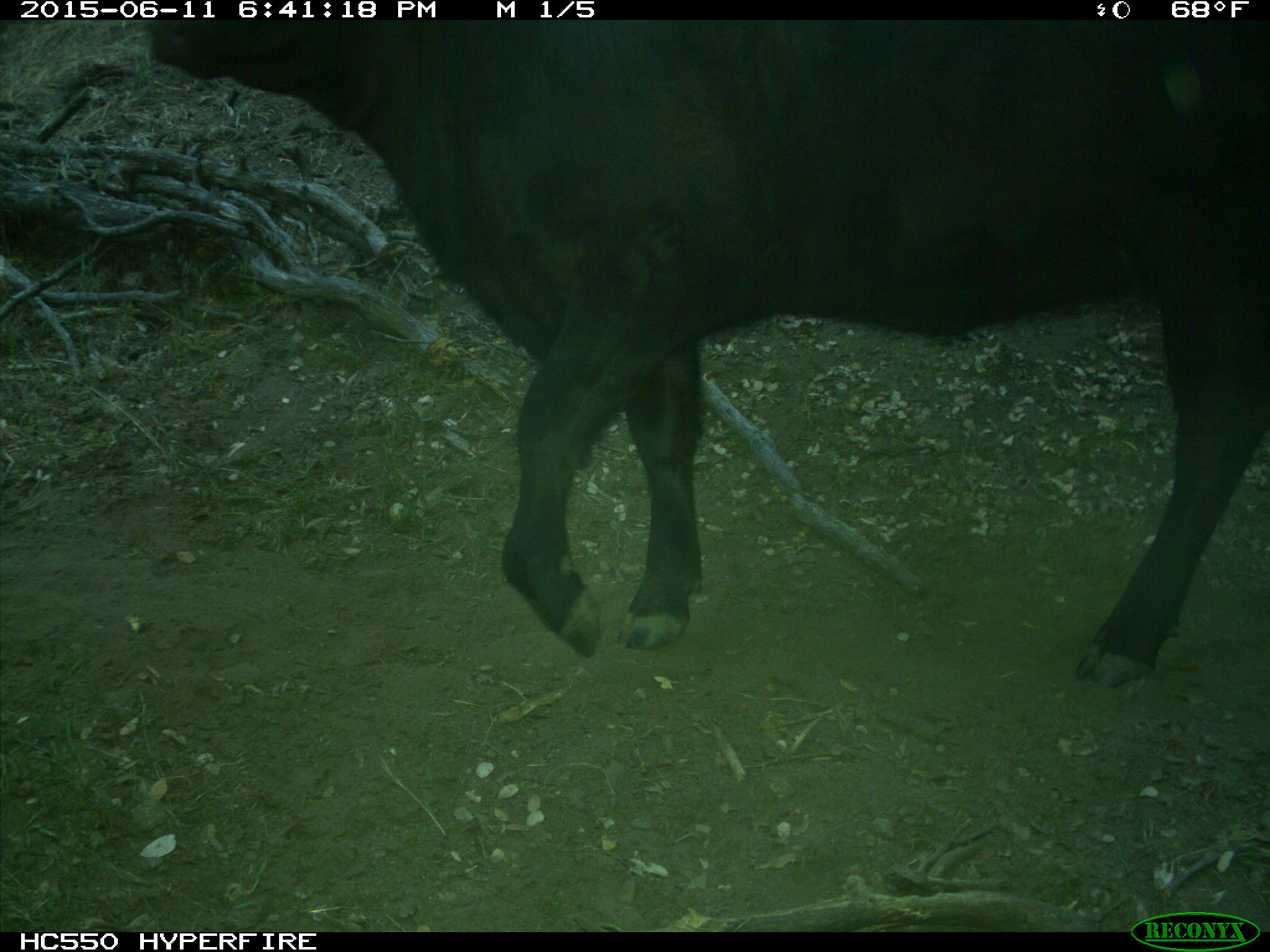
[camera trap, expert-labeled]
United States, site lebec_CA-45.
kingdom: Animalia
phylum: Chordata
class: Mammalia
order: Artiodactyla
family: Bovidae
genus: Bos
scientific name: Bos taurus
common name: domestic cow